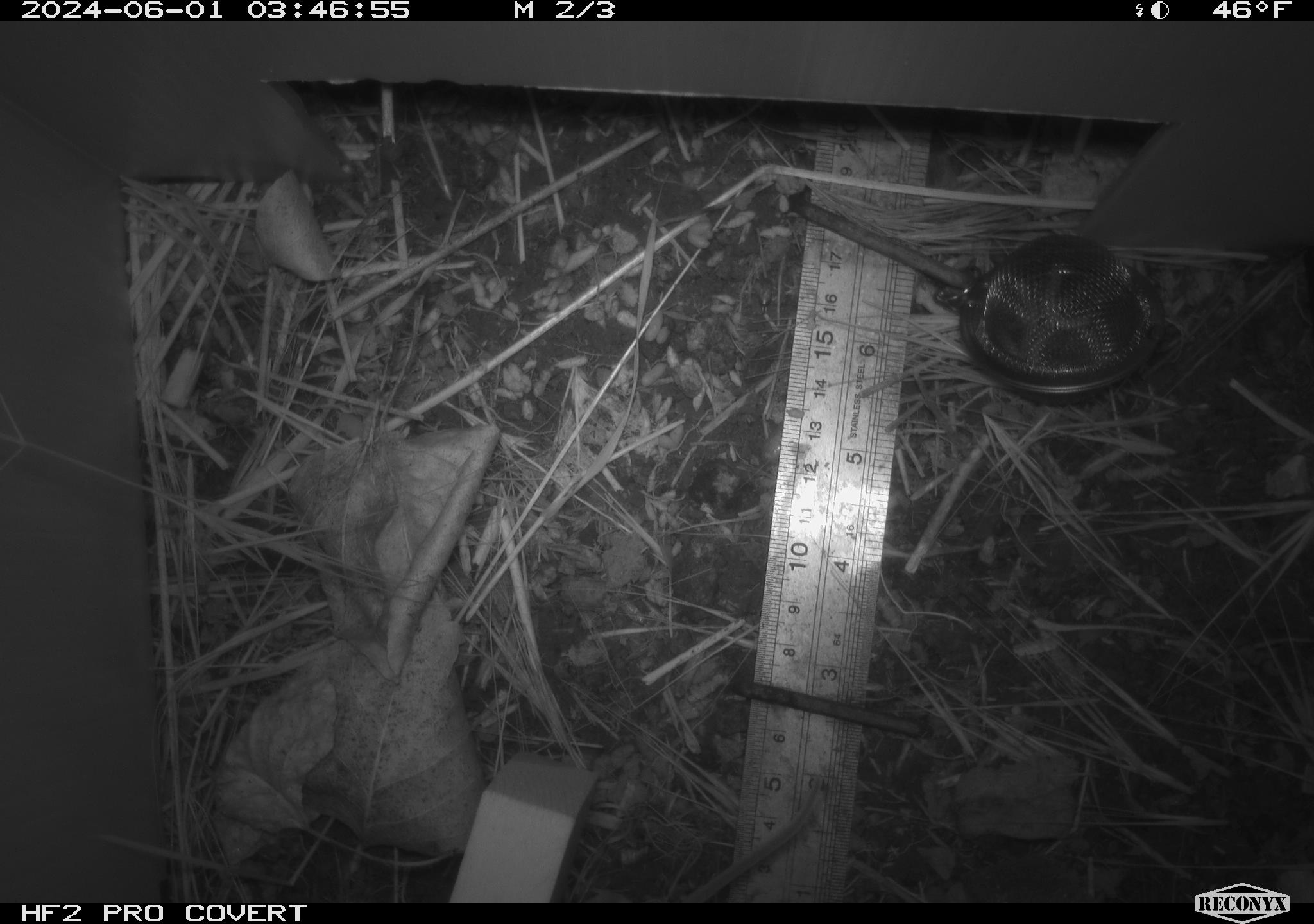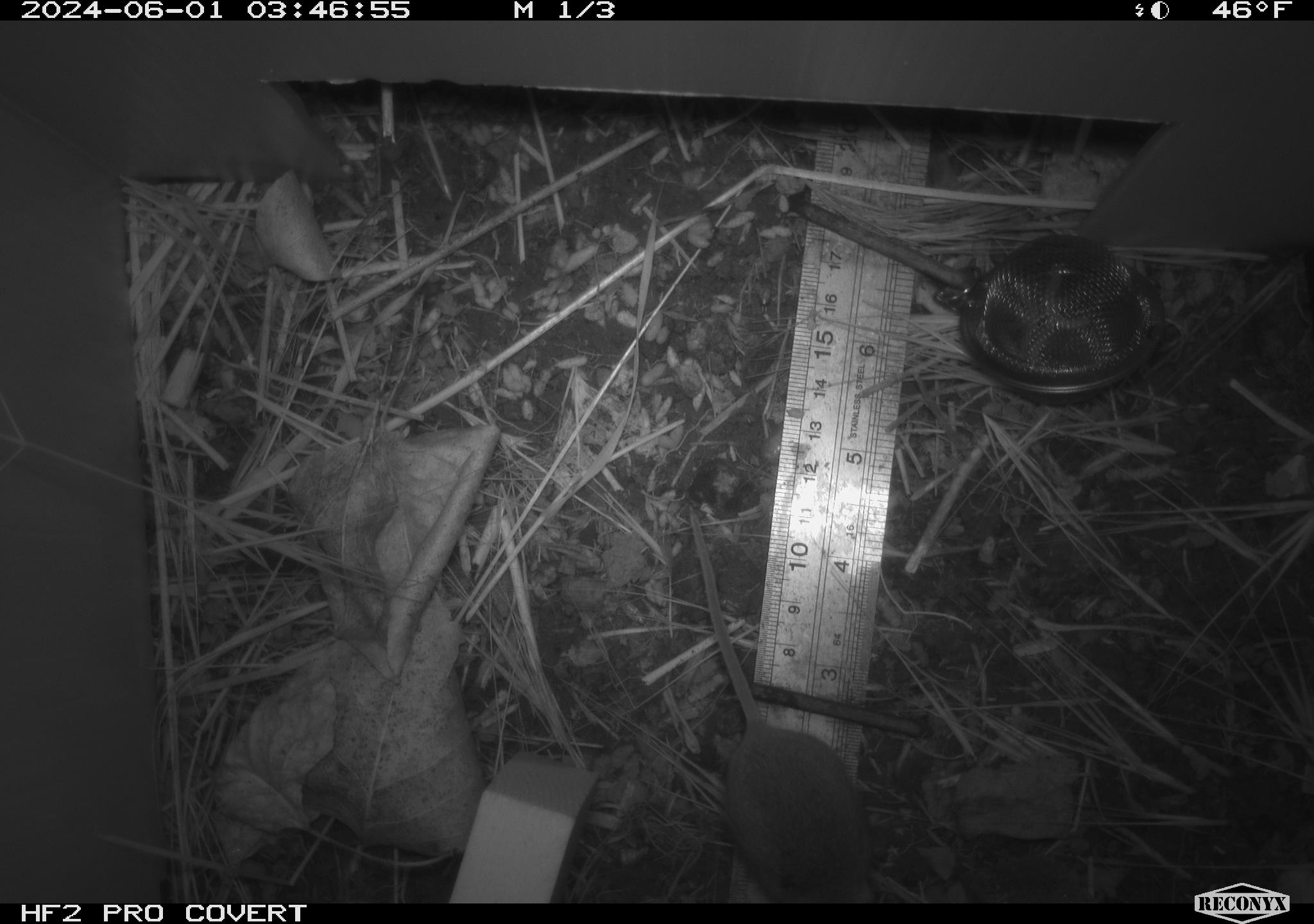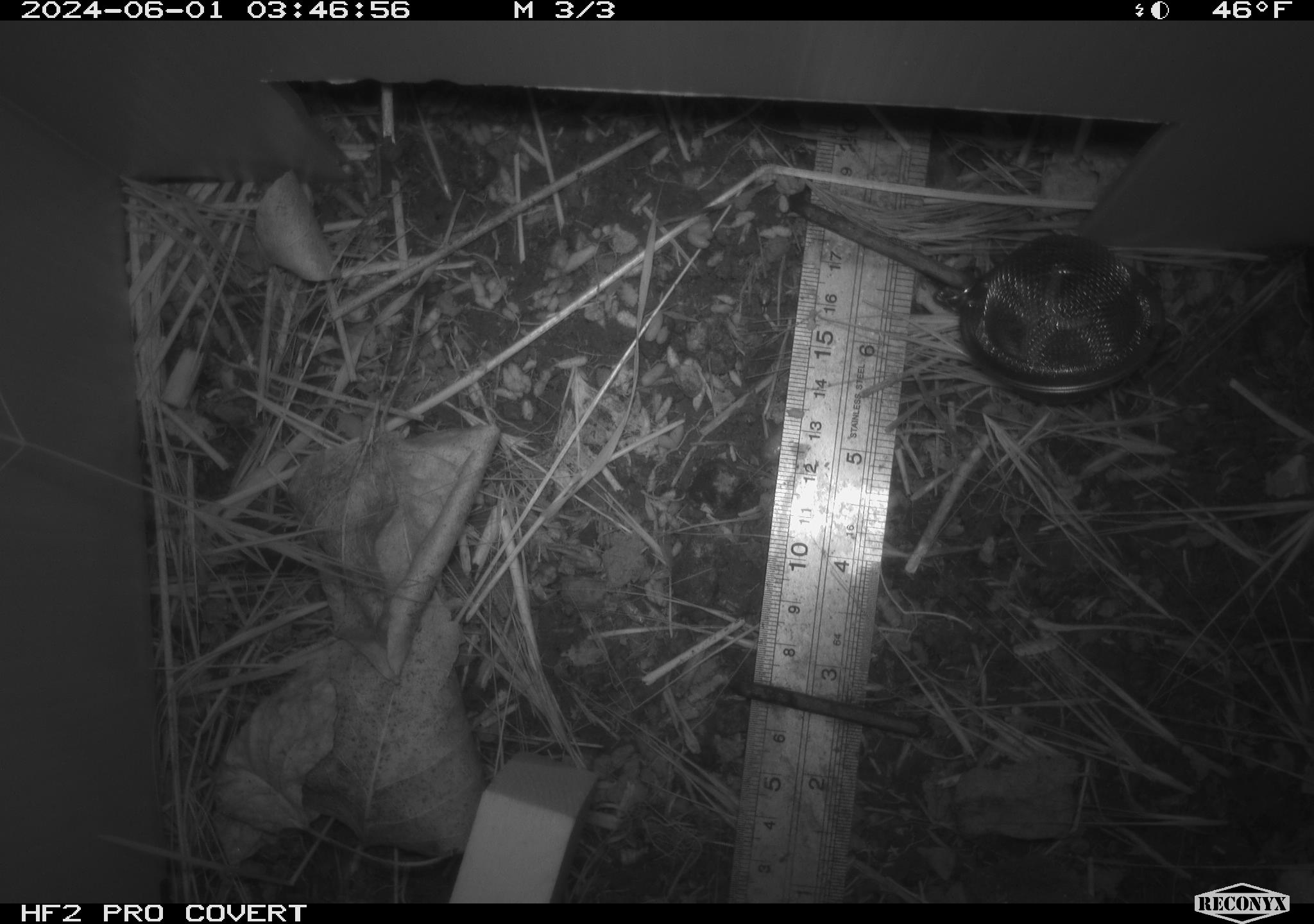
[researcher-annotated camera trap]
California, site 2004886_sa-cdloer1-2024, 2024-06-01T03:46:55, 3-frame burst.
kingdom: Animalia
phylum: Chordata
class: Mammalia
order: Rodentia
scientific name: Rodentia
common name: mouse species